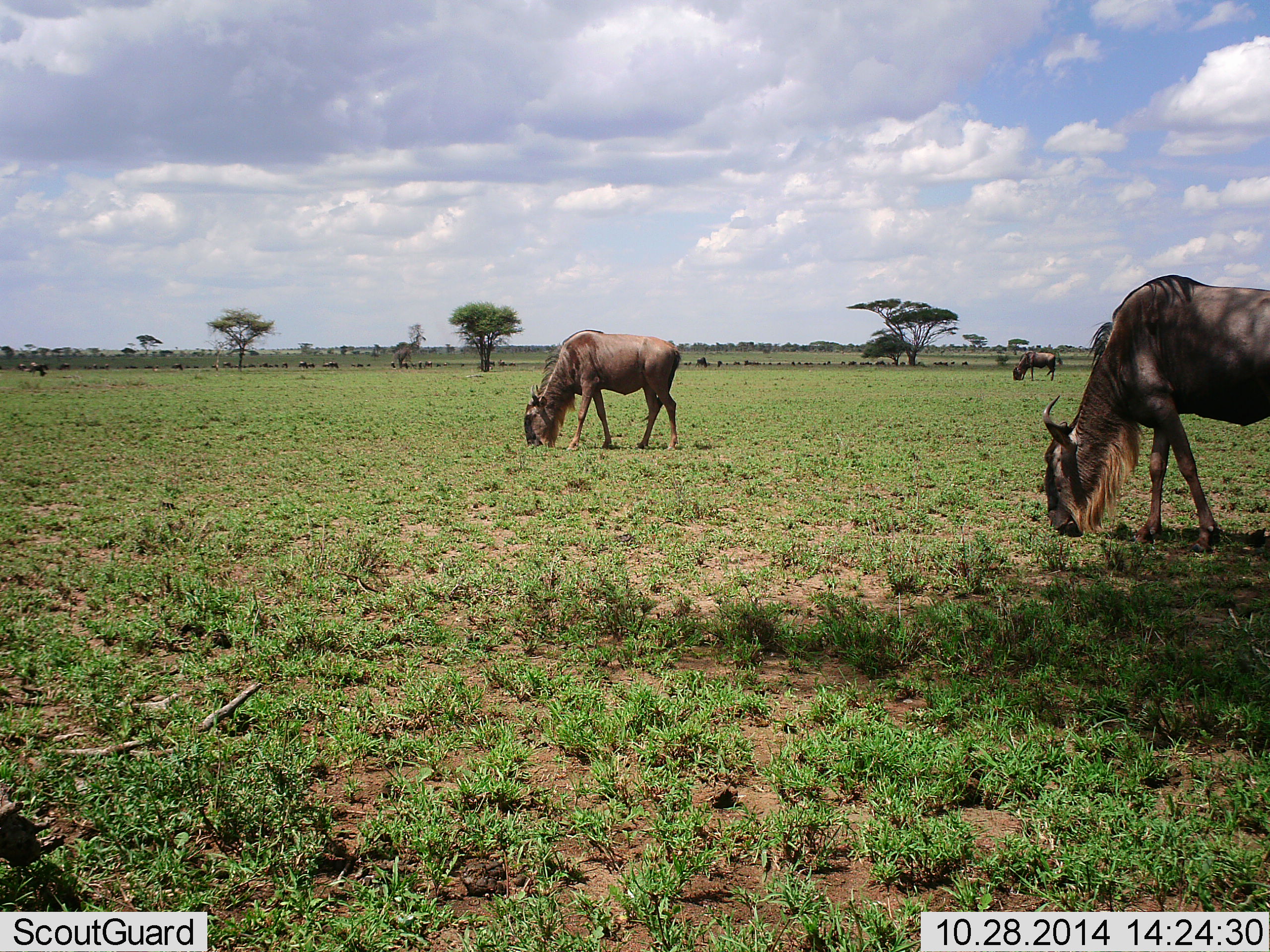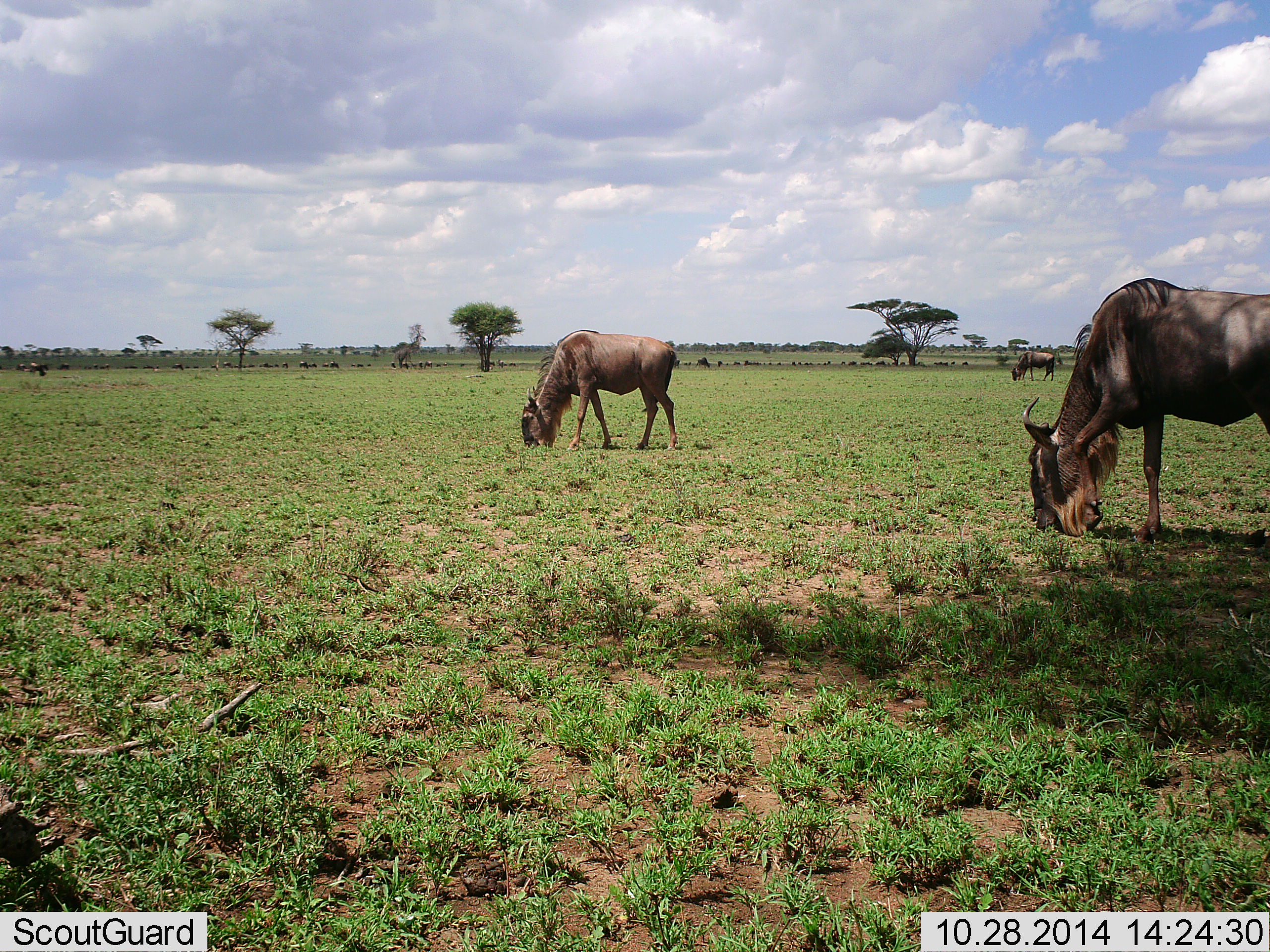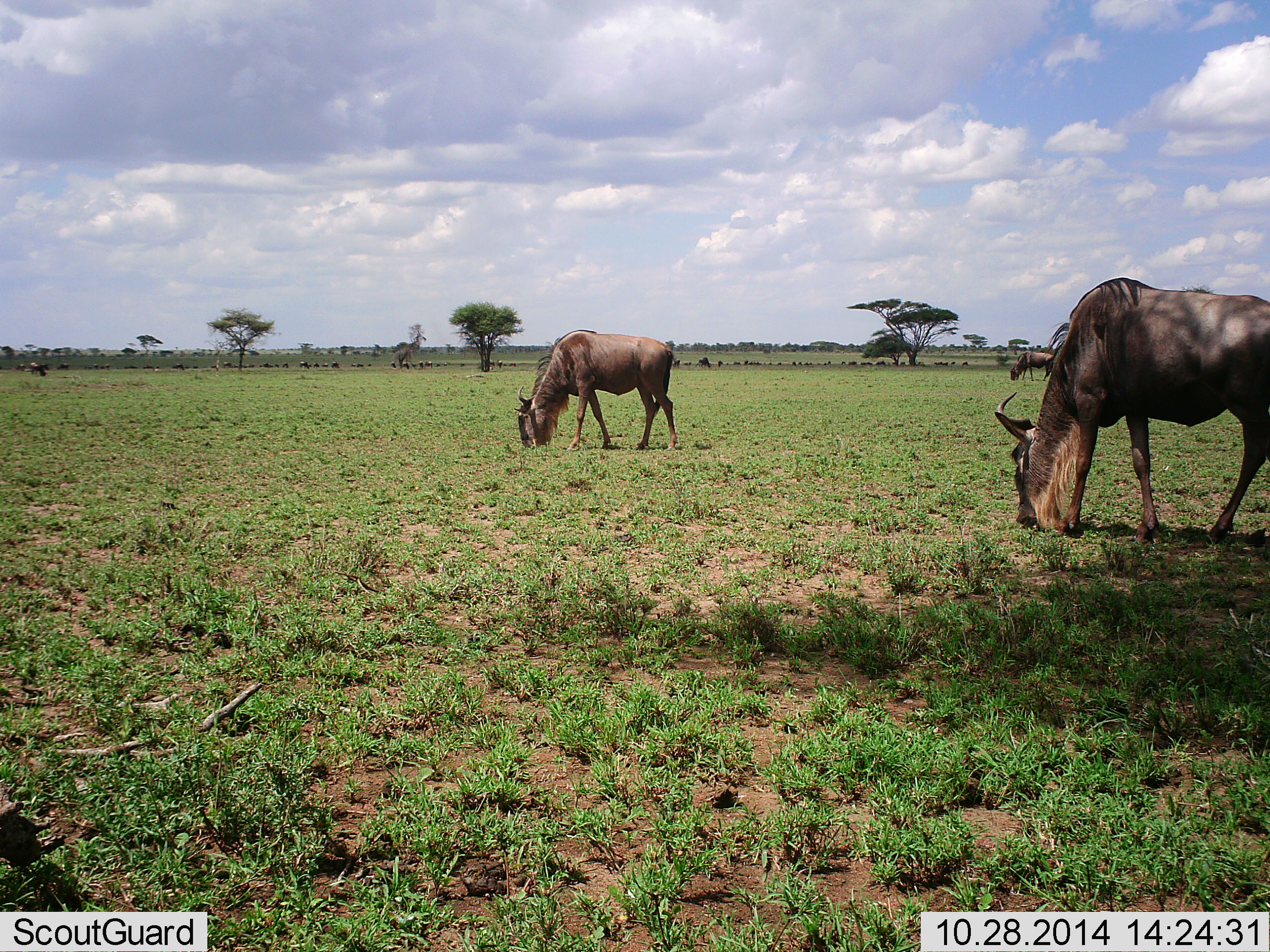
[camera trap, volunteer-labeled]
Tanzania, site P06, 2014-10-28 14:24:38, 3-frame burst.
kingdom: Animalia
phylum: Chordata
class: Mammalia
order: Artiodactyla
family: Bovidae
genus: Connochaetes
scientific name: Connochaetes taurinus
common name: blue wildebeest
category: wildebeest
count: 11-50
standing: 50%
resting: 0%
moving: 30%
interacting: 0%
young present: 0%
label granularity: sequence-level